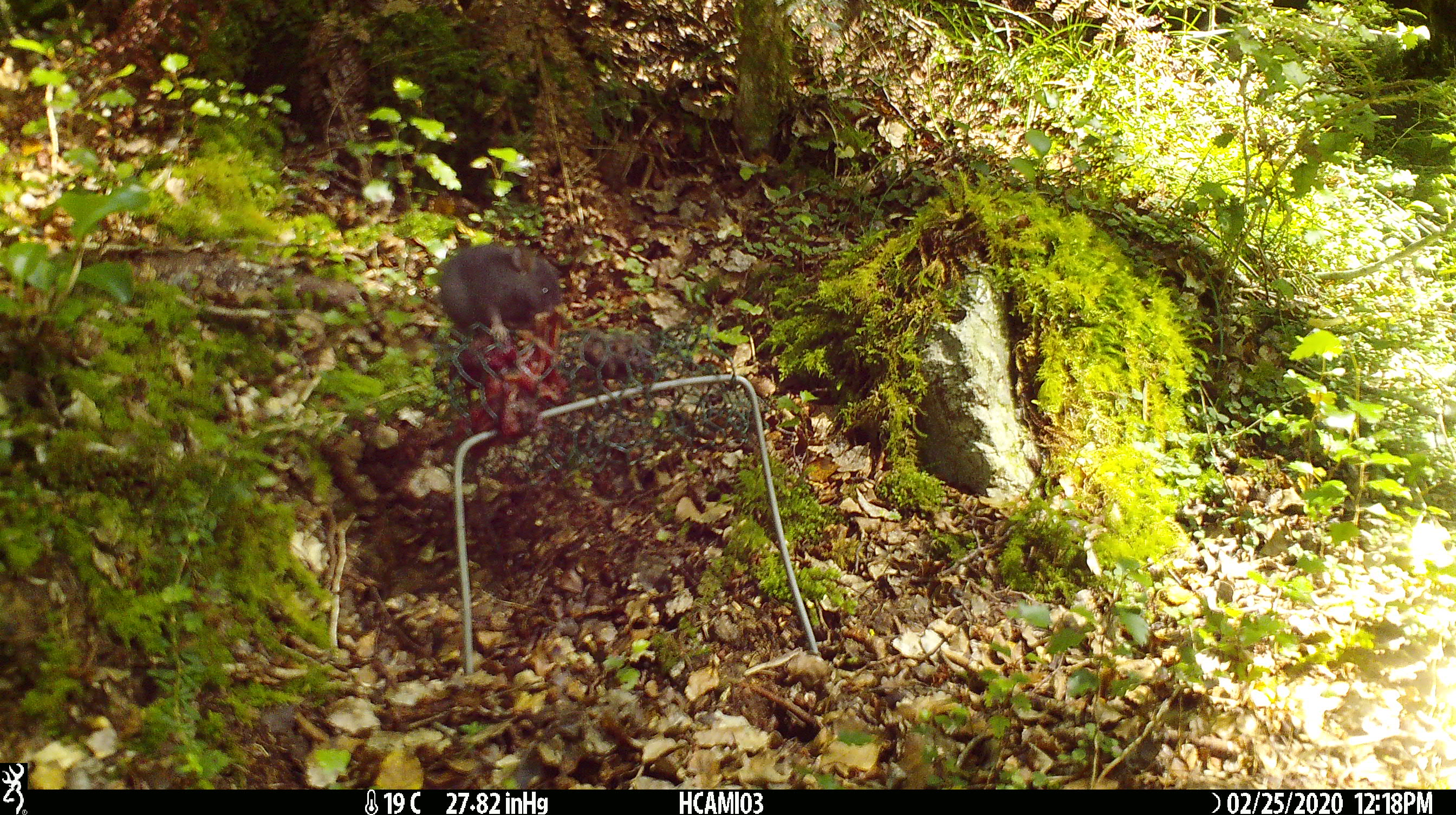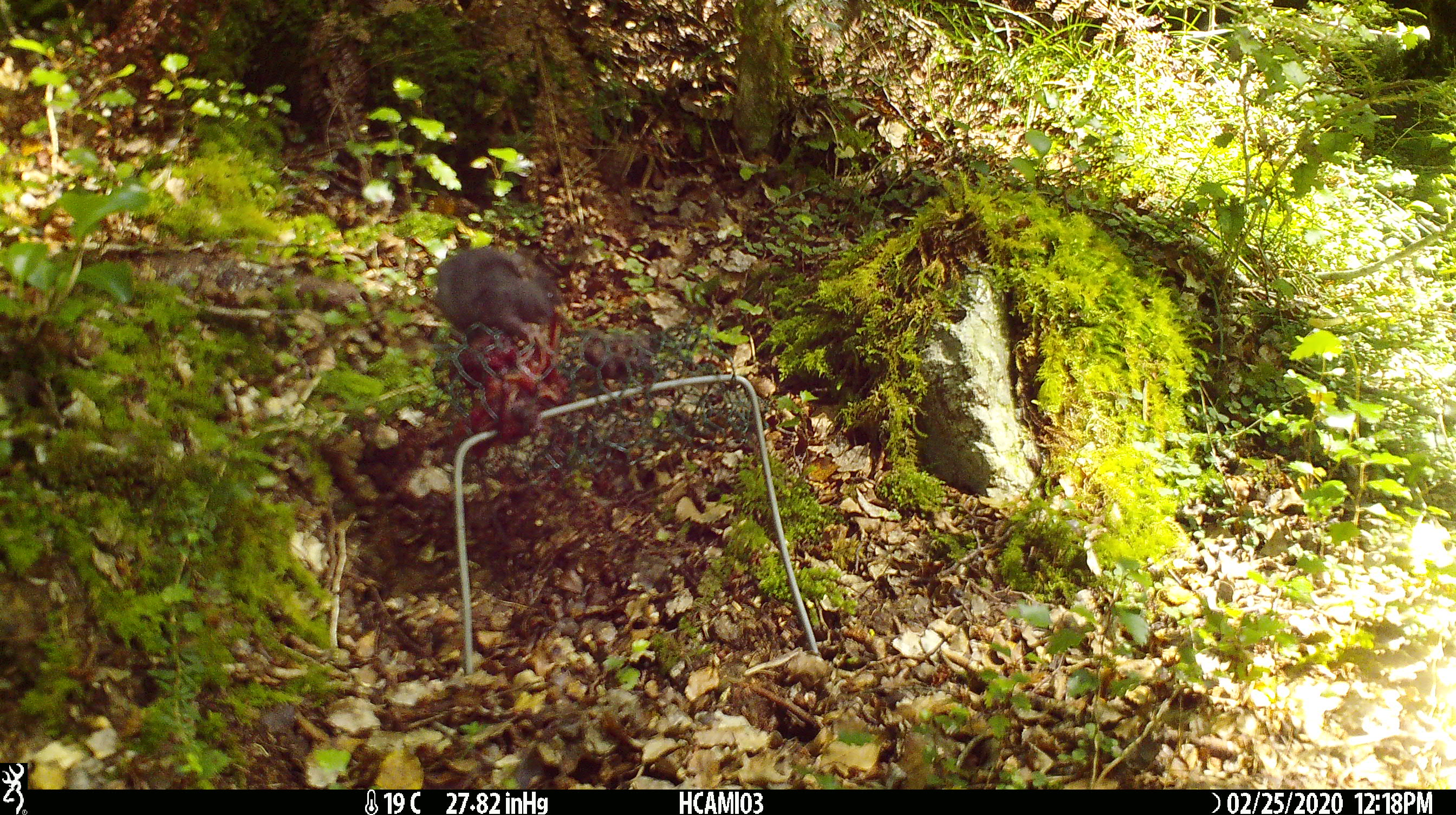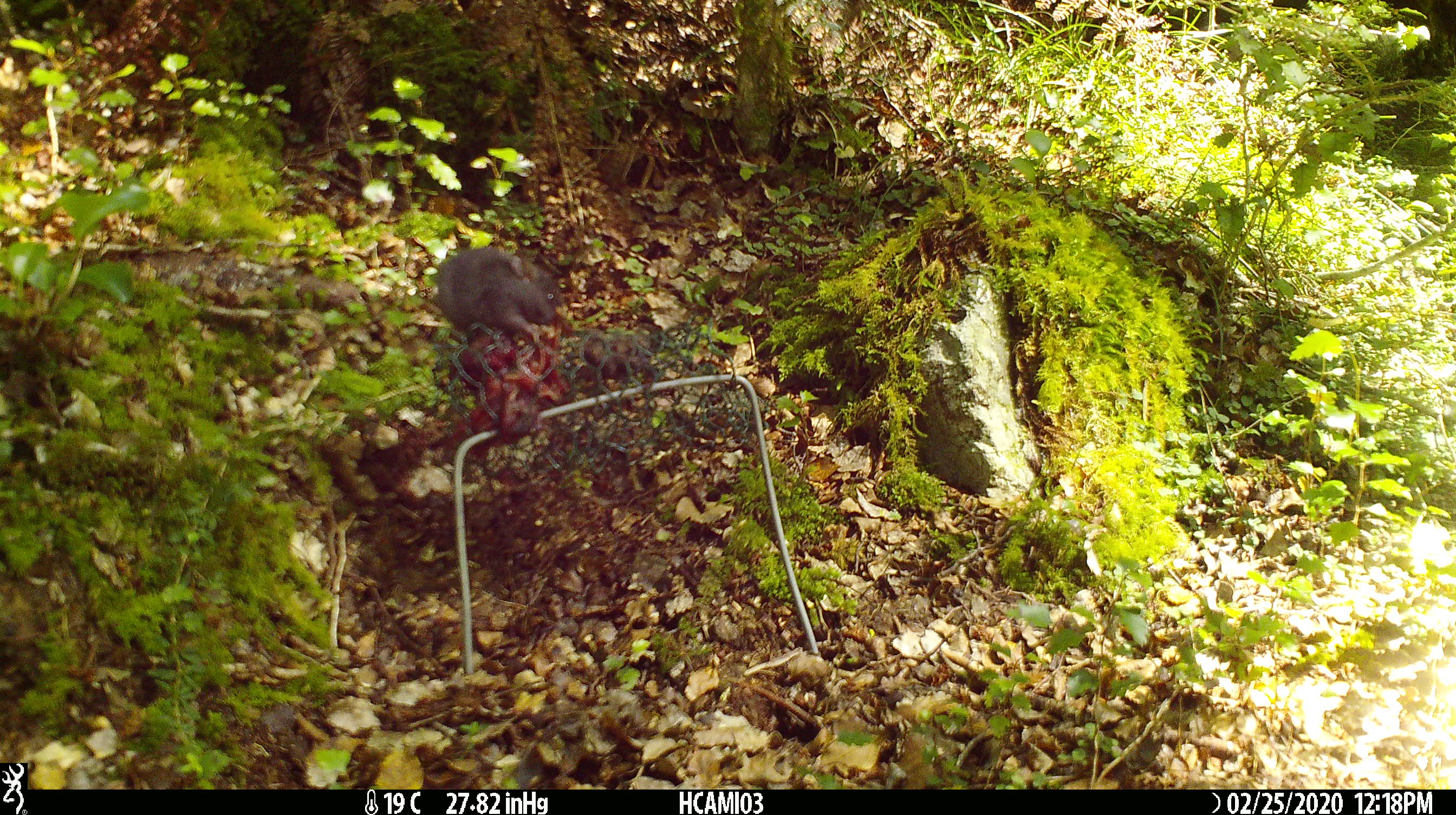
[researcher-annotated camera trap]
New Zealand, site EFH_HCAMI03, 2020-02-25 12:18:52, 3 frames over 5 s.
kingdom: Animalia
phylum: Chordata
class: Mammalia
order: Rodentia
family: Muridae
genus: Mus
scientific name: Mus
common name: mouse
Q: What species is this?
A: Mouse (Mus).